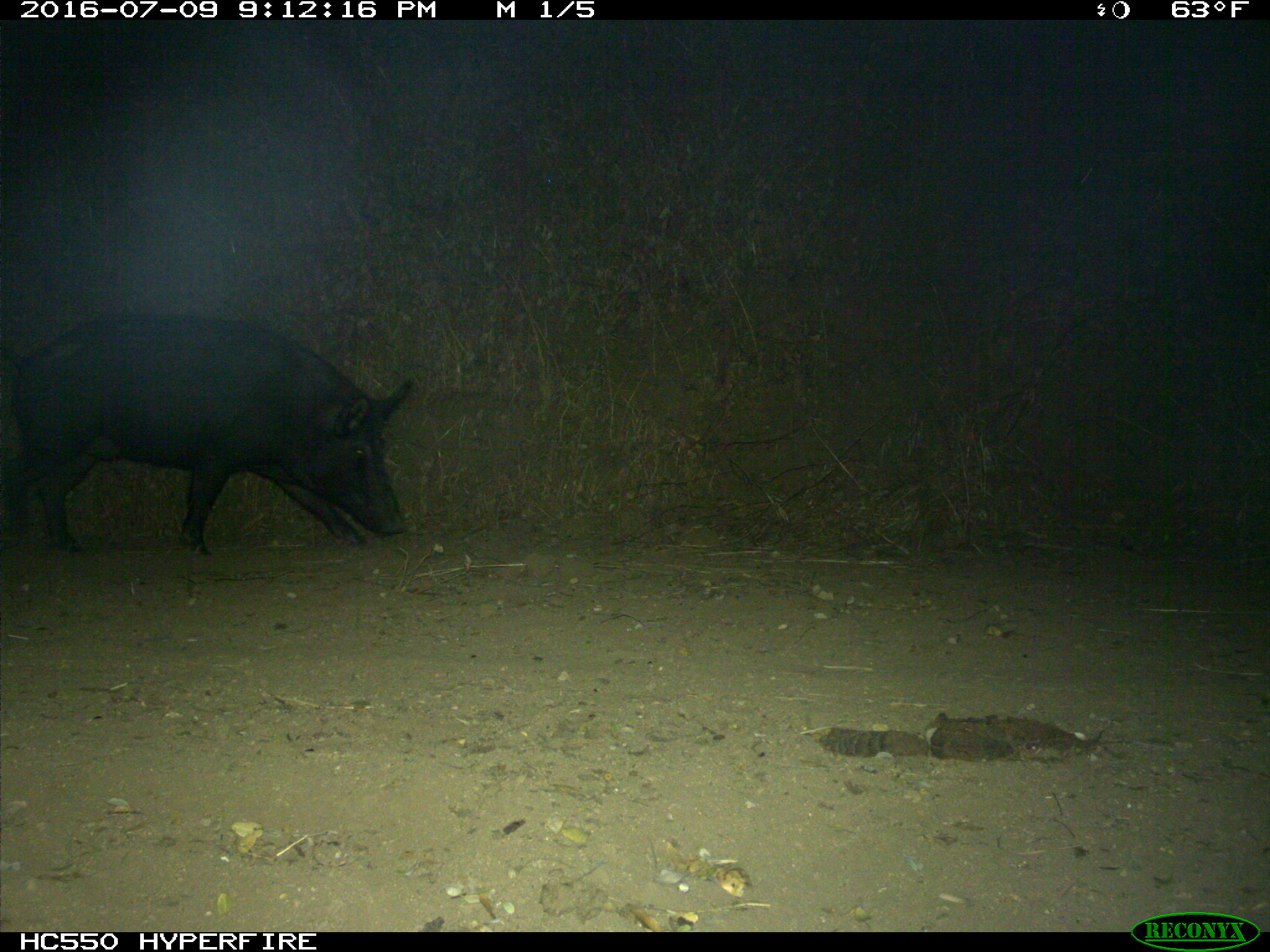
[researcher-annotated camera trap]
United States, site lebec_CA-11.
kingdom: Animalia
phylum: Chordata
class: Mammalia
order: Artiodactyla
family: Suidae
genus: Sus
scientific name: Sus scrofa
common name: wild boar